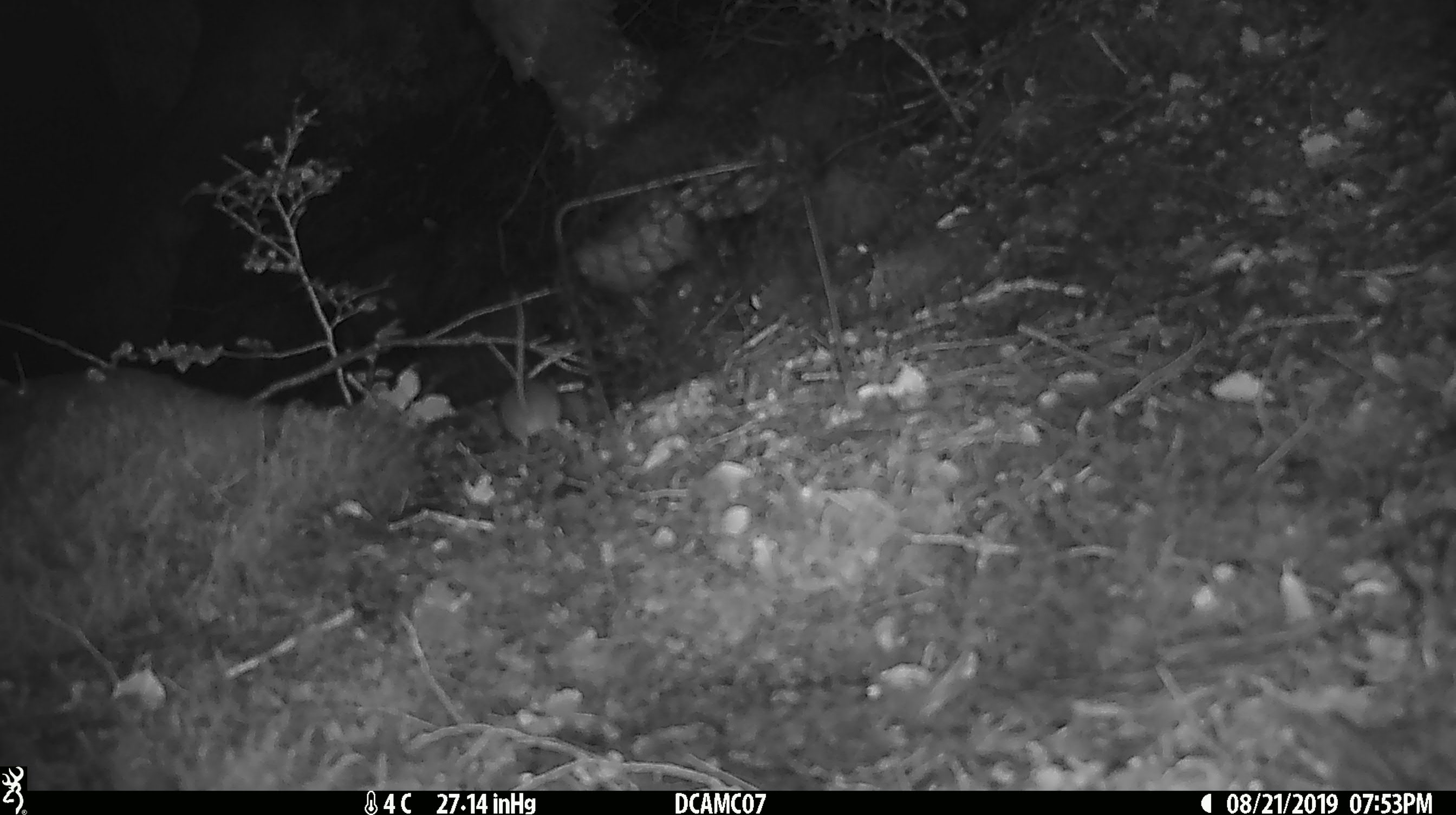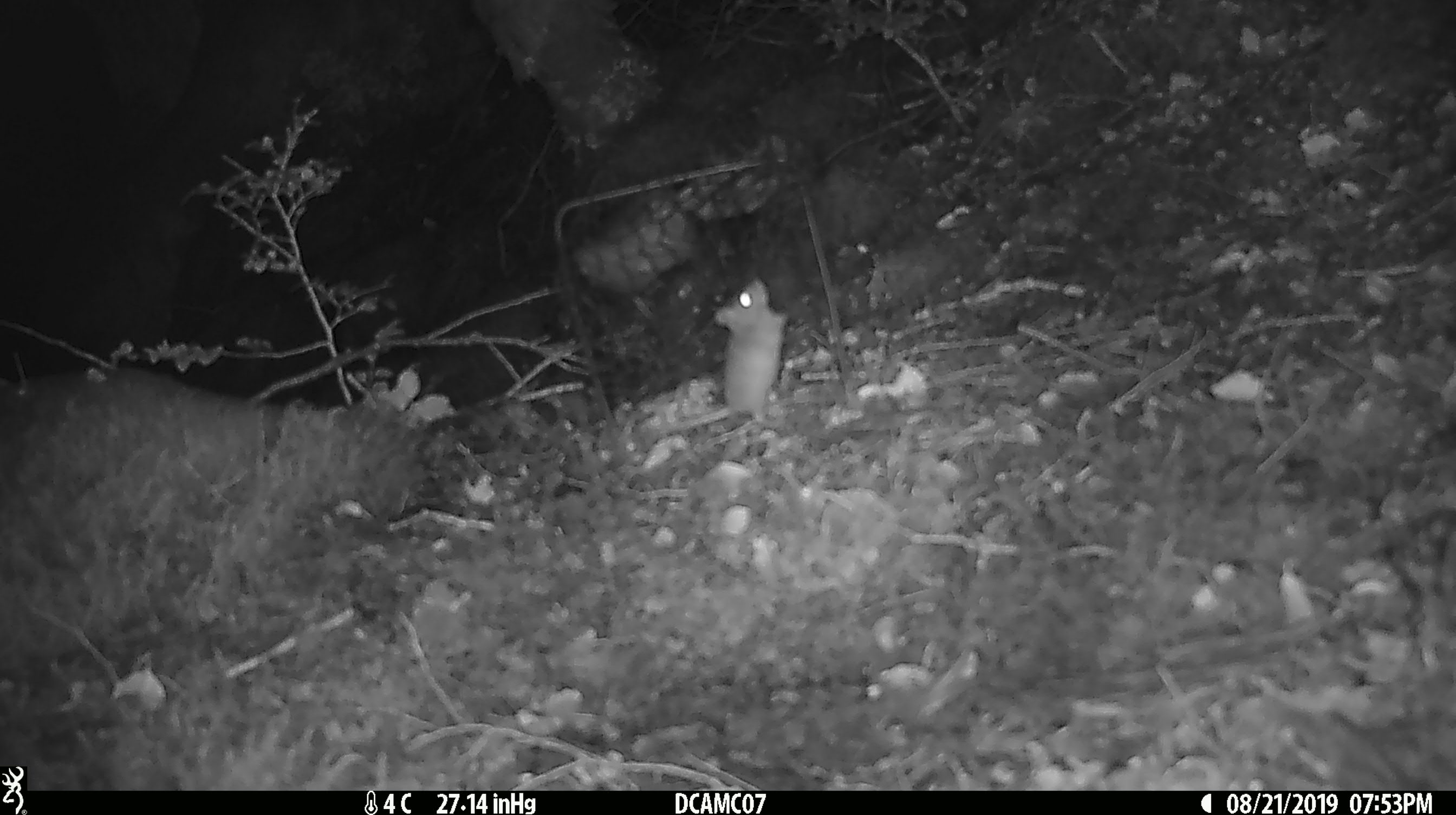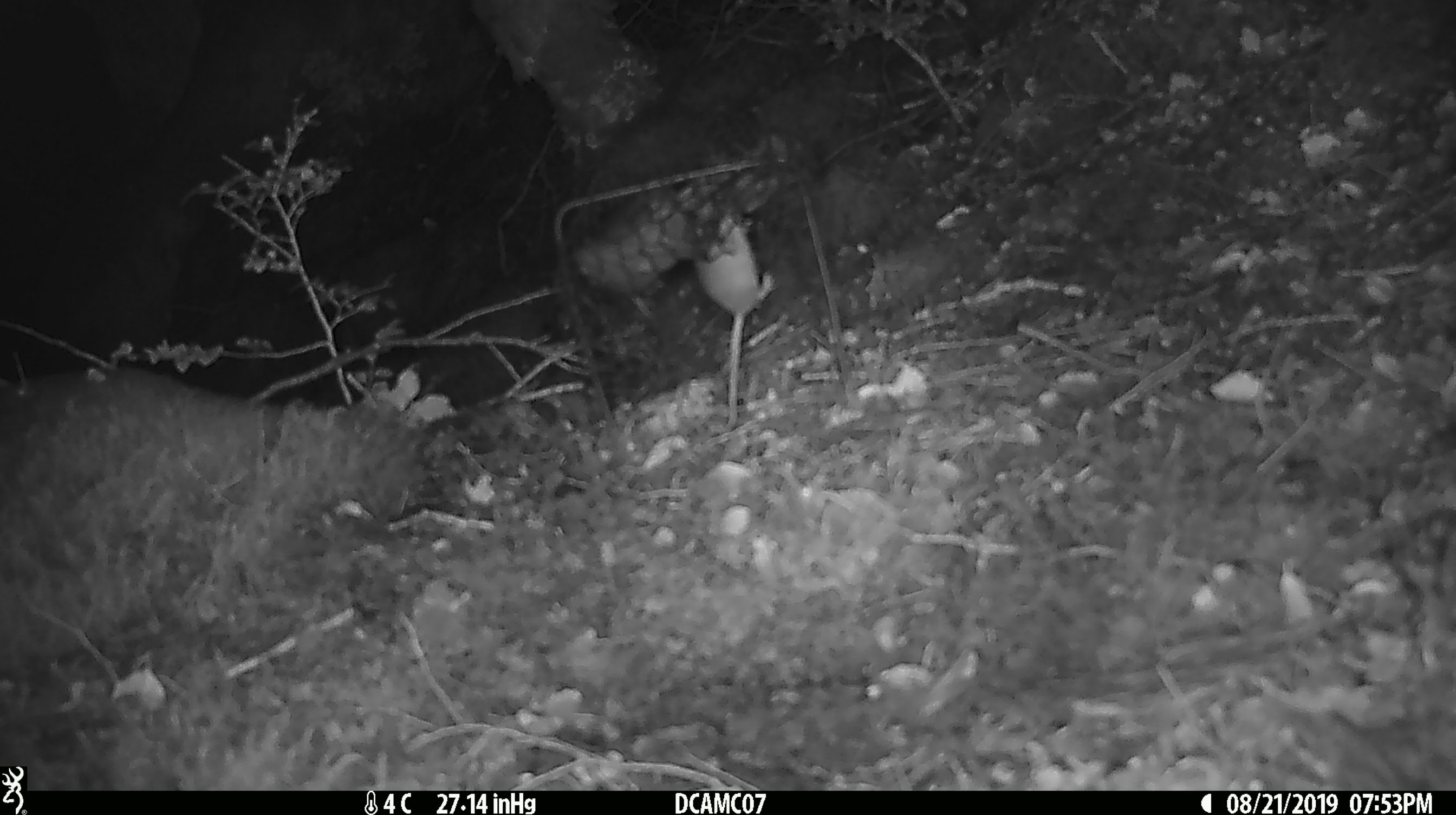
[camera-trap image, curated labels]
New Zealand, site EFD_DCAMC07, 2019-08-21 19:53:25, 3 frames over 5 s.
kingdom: Animalia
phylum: Chordata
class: Mammalia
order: Rodentia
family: Muridae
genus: Mus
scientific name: Mus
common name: mouse